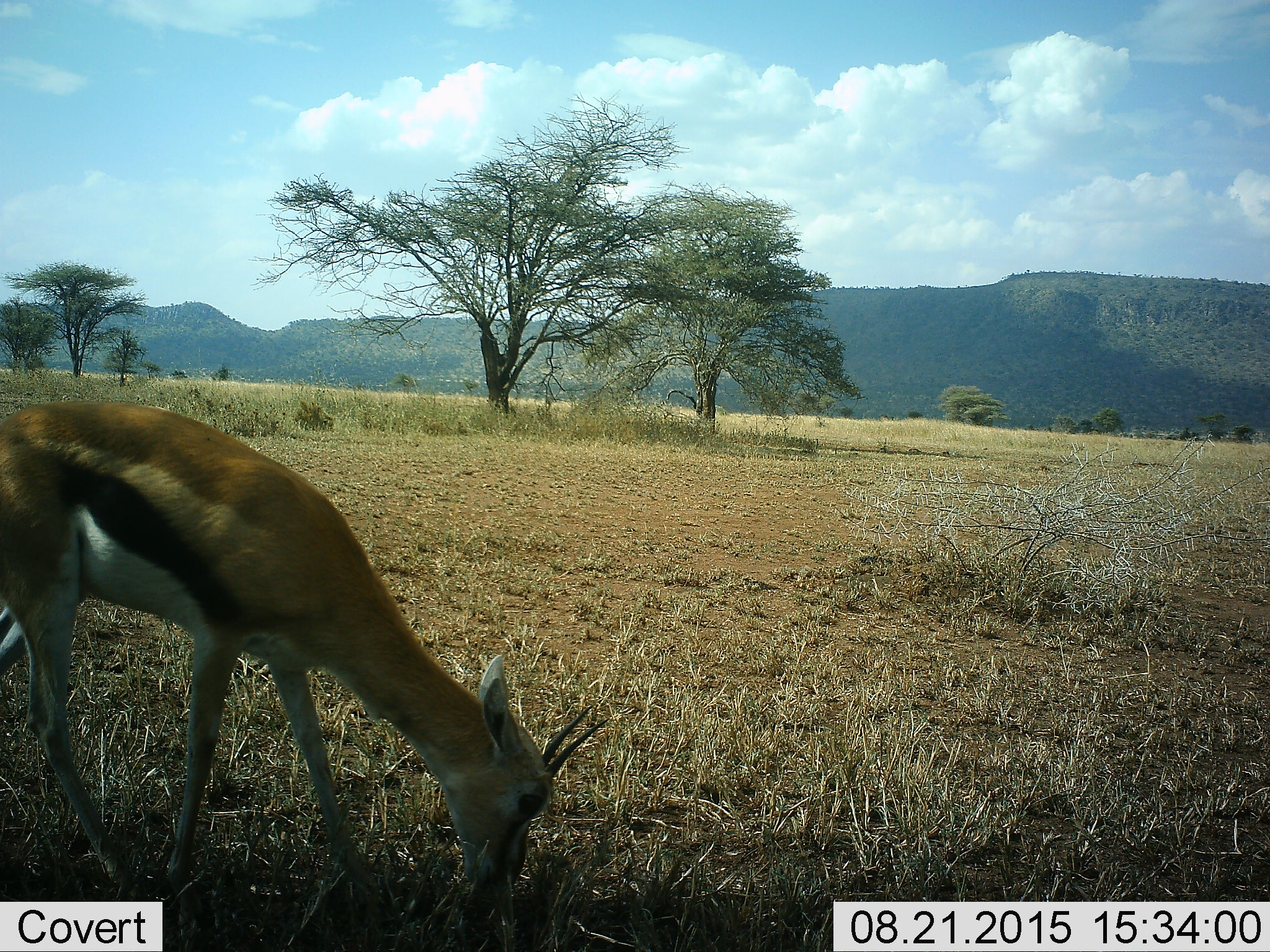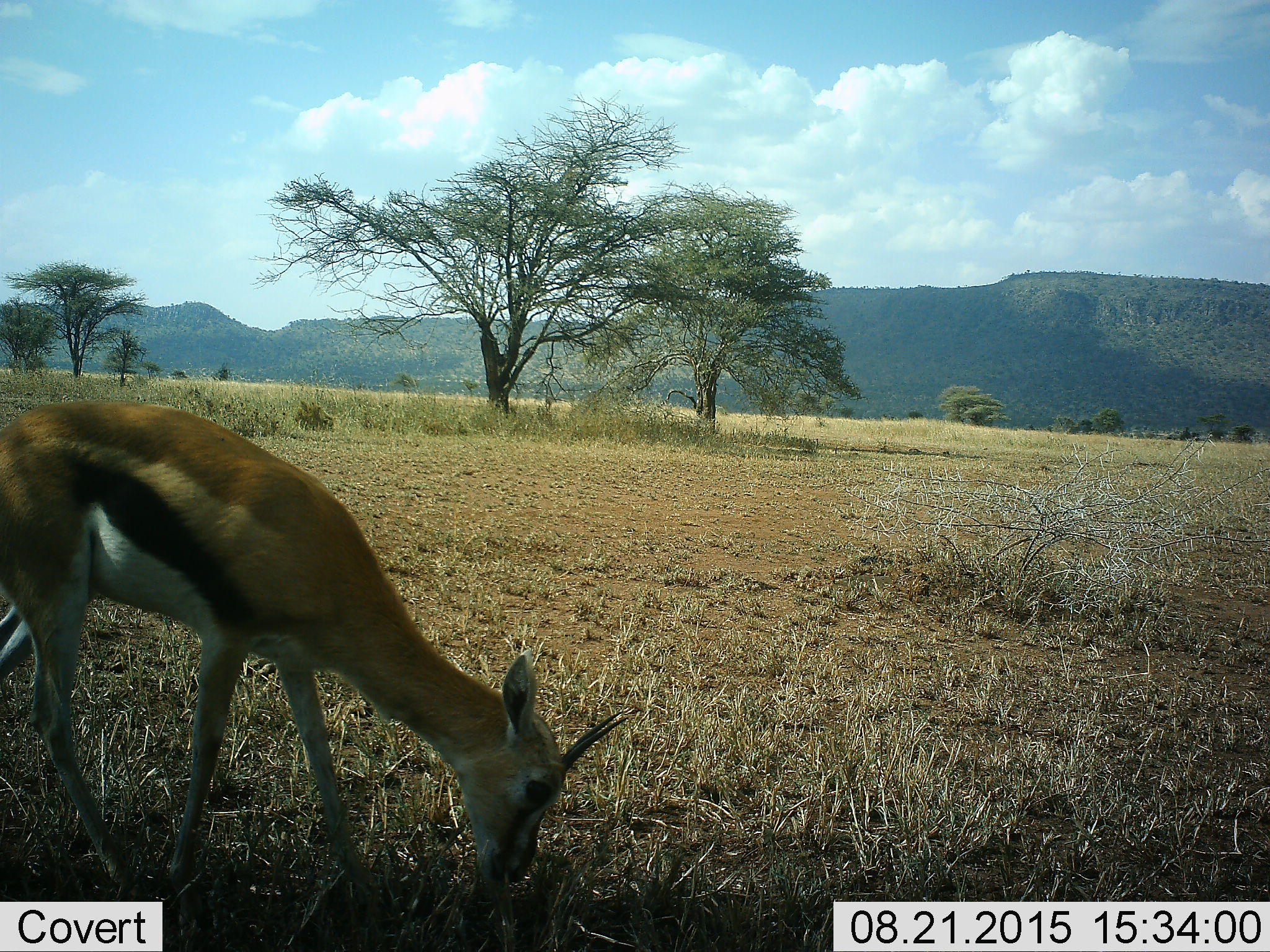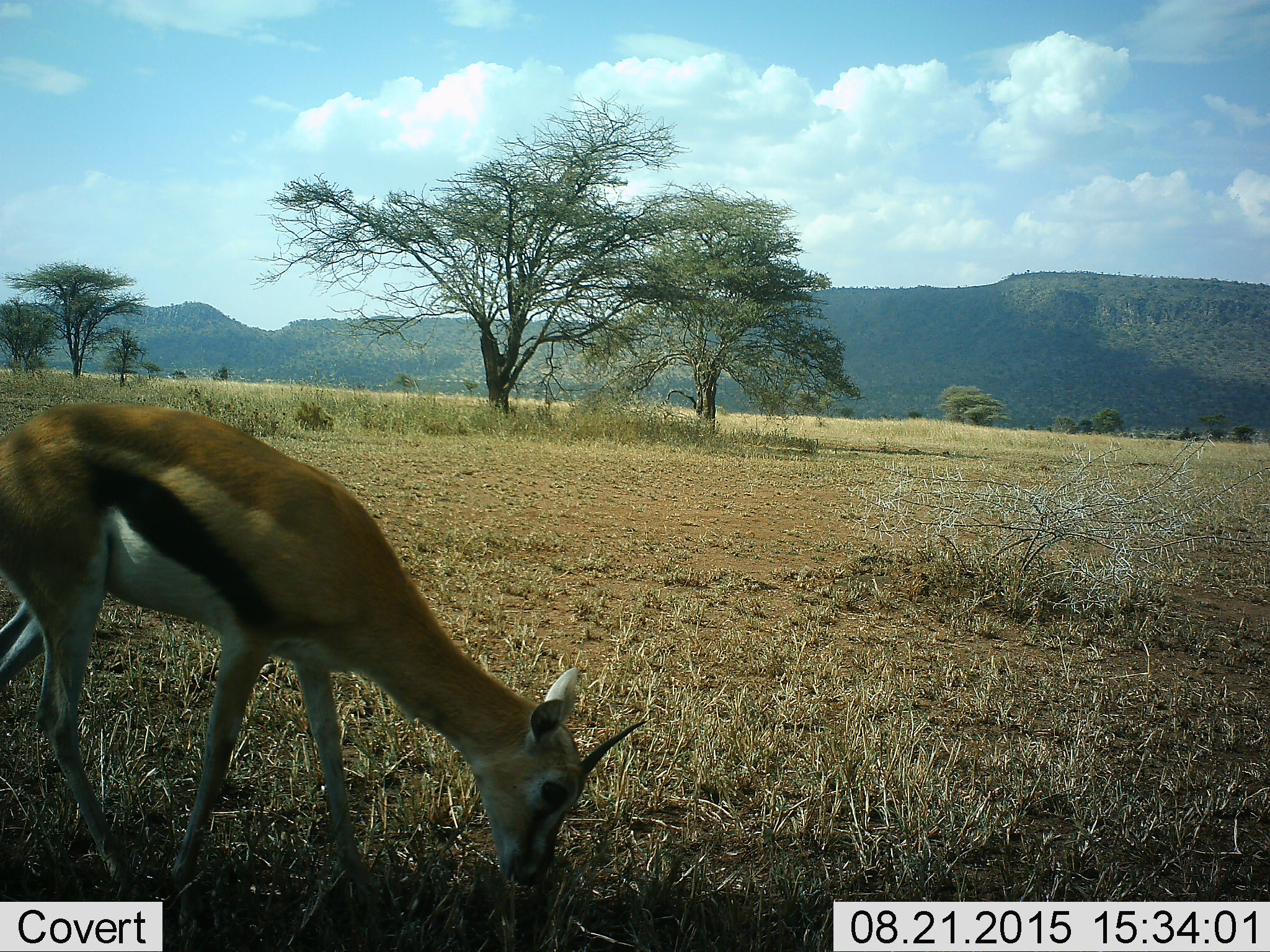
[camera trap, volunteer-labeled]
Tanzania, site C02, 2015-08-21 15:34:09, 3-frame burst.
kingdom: Animalia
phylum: Chordata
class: Mammalia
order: Artiodactyla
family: Bovidae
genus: Eudorcas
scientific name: Eudorcas thomsonii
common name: thomson's gazelle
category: gazellethomsons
Gazellethomsons (thomson's gazelle) (Eudorcas thomsonii), count 1. Behavior (volunteer vote fractions): standing 17%, resting 0%, moving 6%, interacting 0%. Young present (vote fraction): 0%. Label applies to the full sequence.